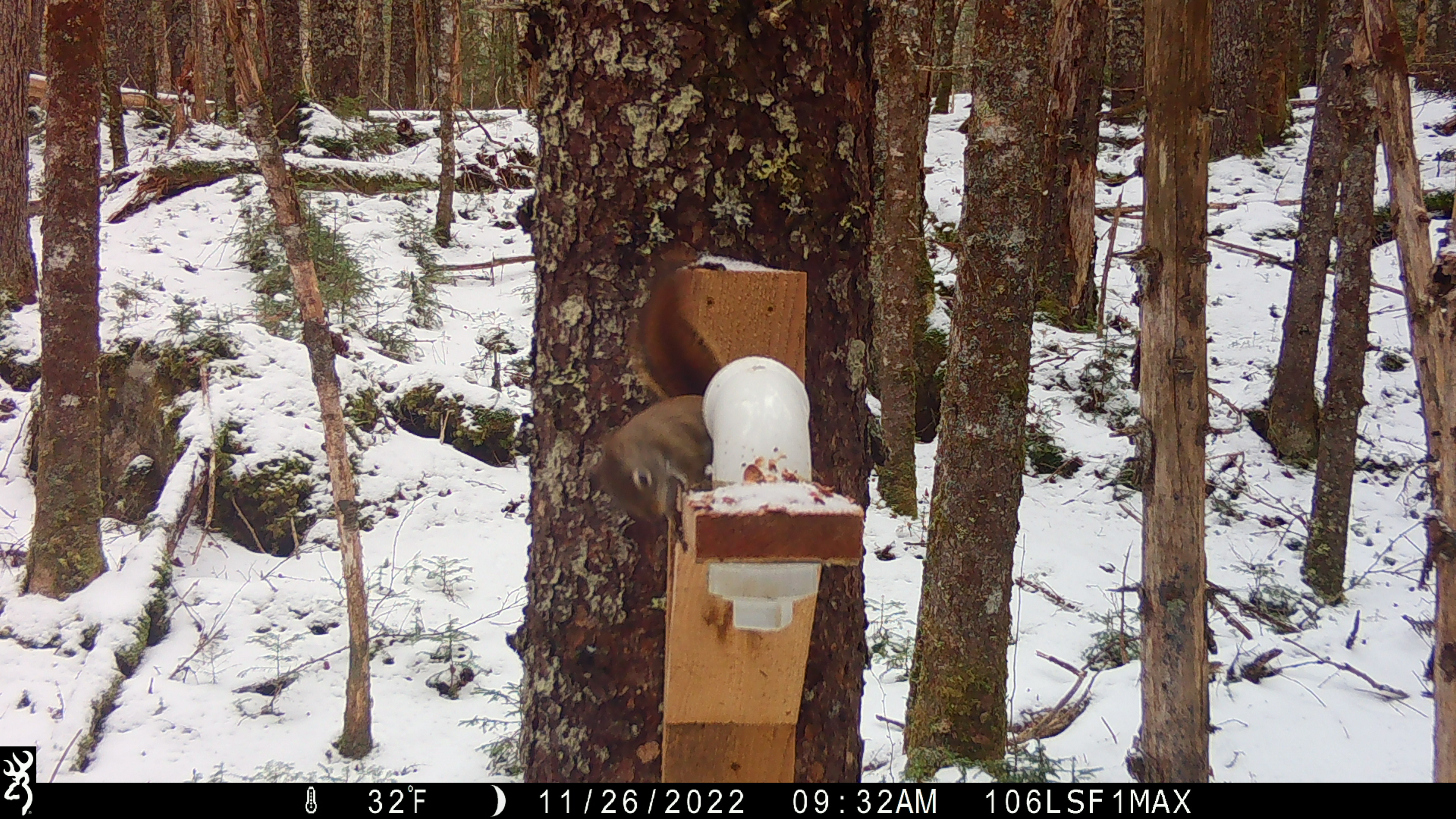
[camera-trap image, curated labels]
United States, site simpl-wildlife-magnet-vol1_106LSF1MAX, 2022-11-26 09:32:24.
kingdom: Animalia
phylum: Chordata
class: Mammalia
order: Rodentia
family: Sciuridae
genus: Tamiasciurus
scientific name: Tamiasciurus hudsonicus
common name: red squirrel